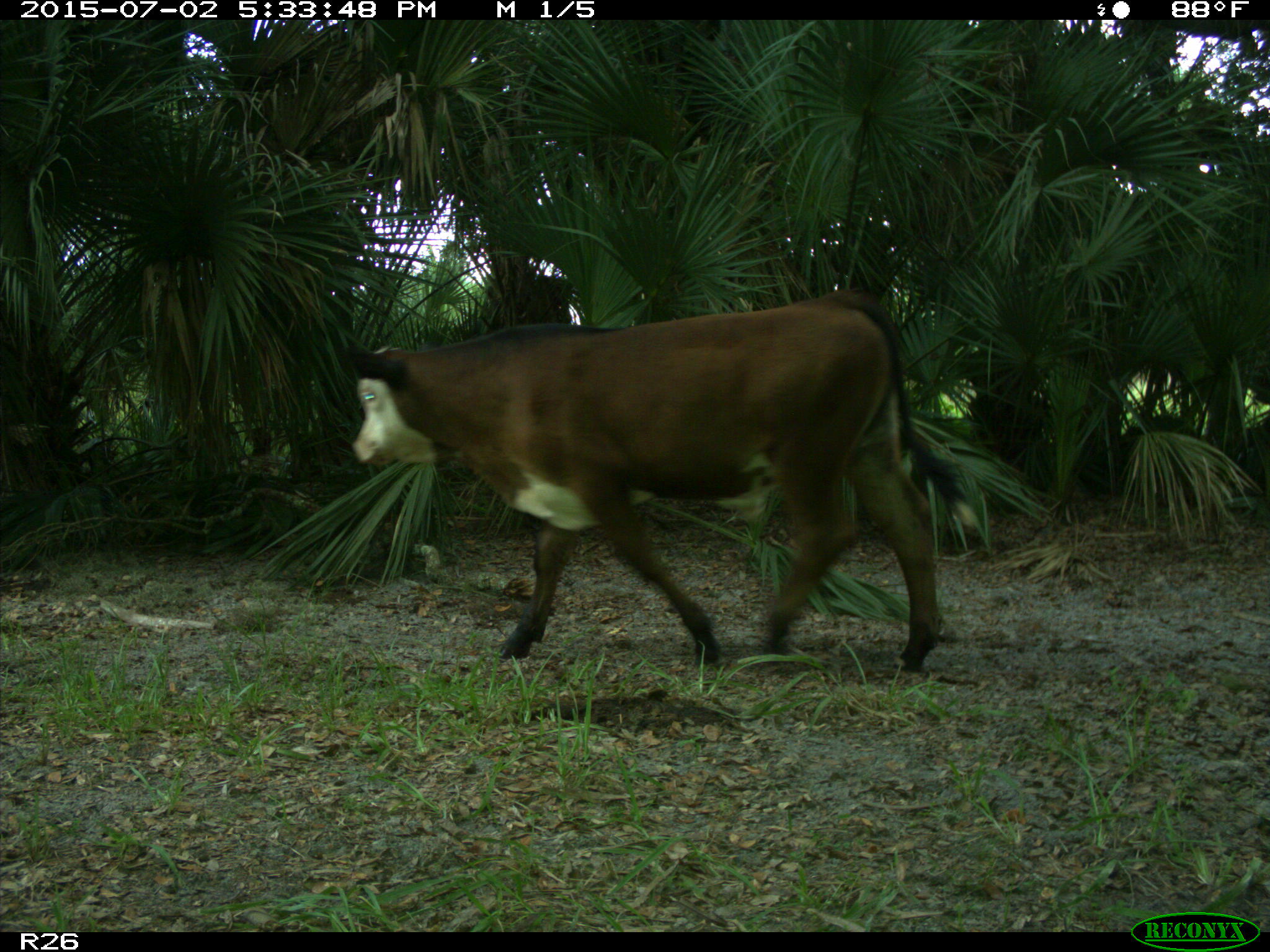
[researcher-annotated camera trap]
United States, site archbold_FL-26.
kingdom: Animalia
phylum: Chordata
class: Mammalia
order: Artiodactyla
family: Bovidae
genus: Bos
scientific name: Bos taurus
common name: domestic cow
Bos taurus (domestic cow).